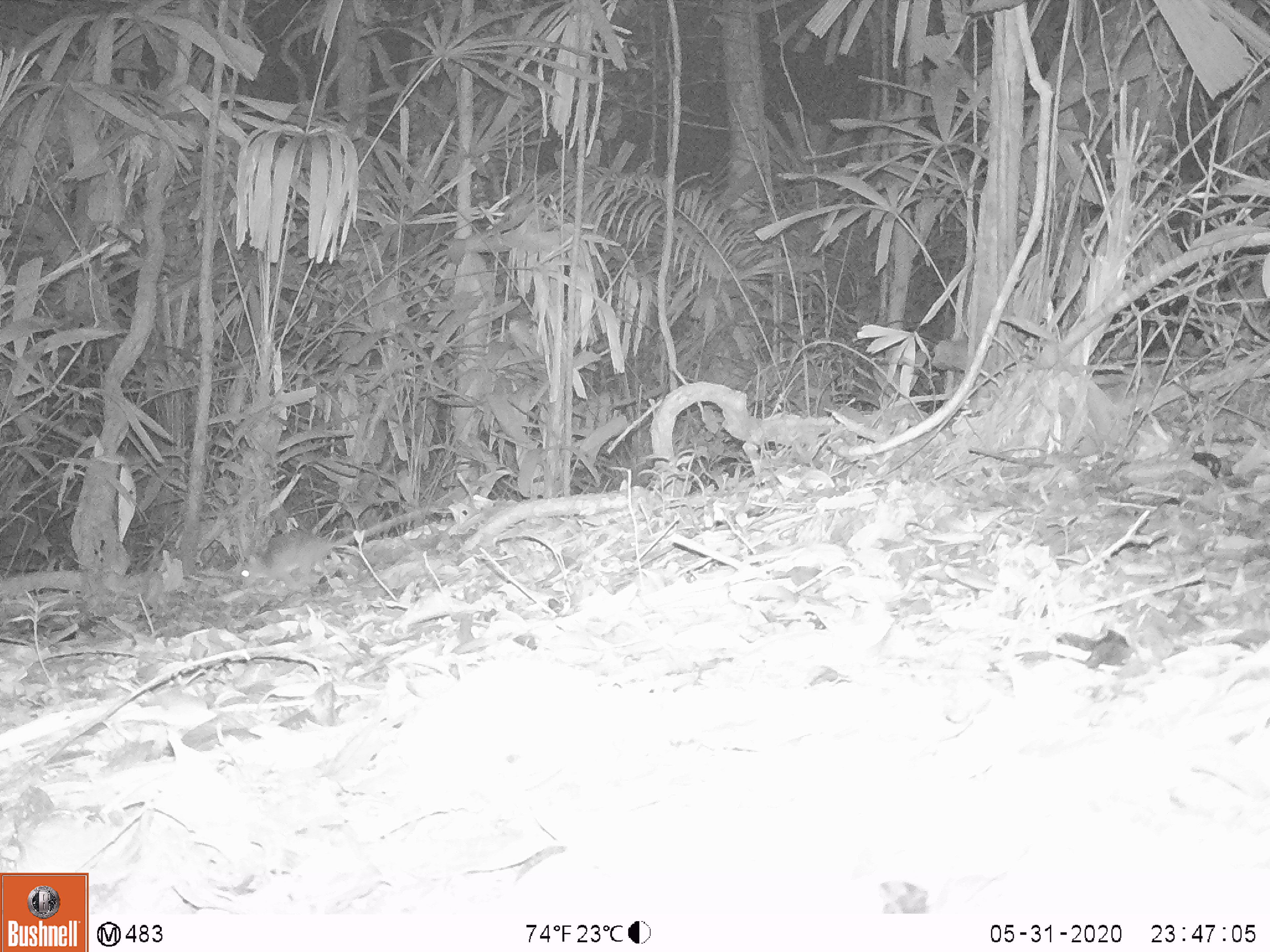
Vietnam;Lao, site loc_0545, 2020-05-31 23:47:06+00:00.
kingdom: Animalia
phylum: Chordata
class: Mammalia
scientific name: Mammalia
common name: mammal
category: unidentified small mammal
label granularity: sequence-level